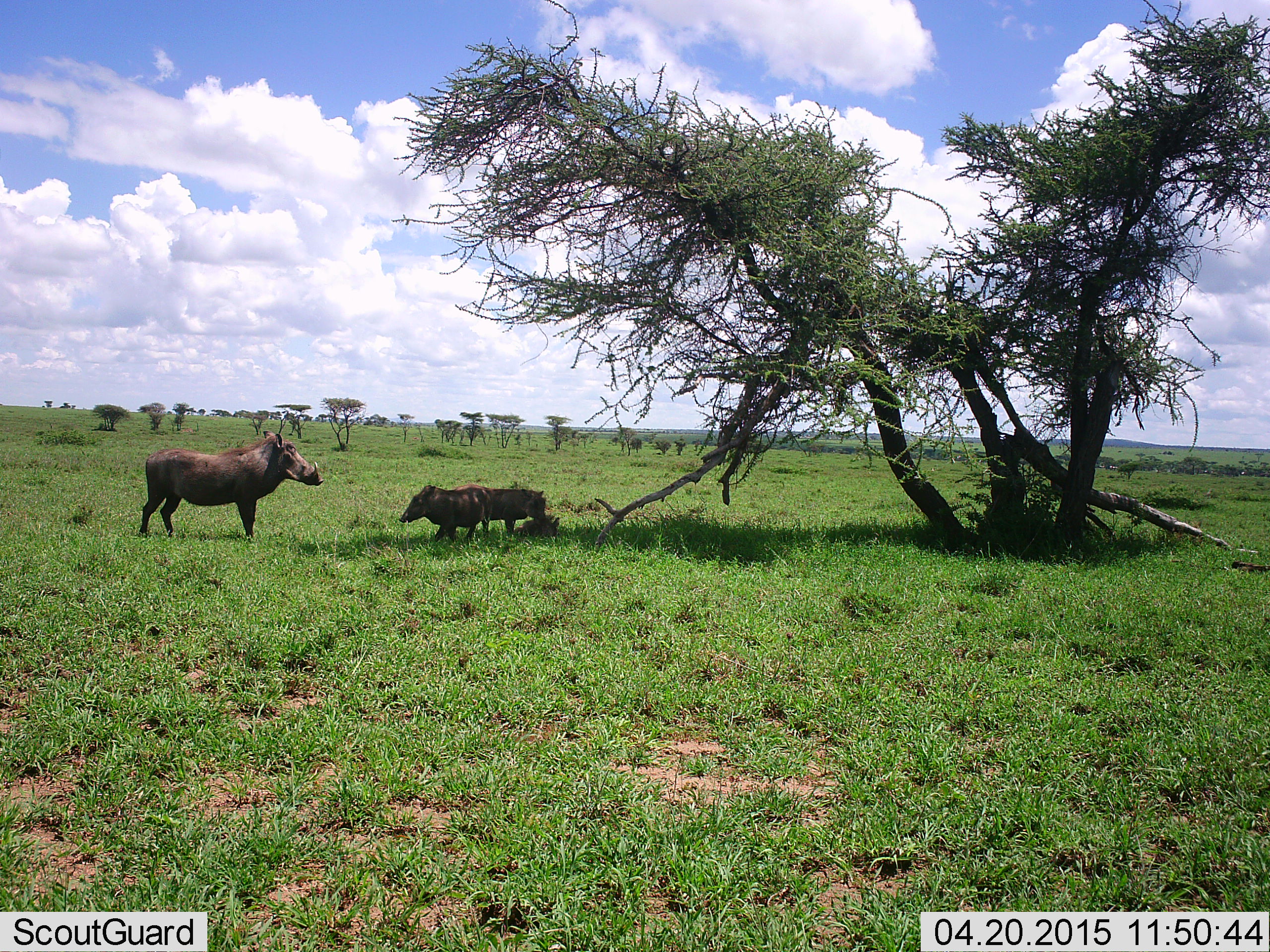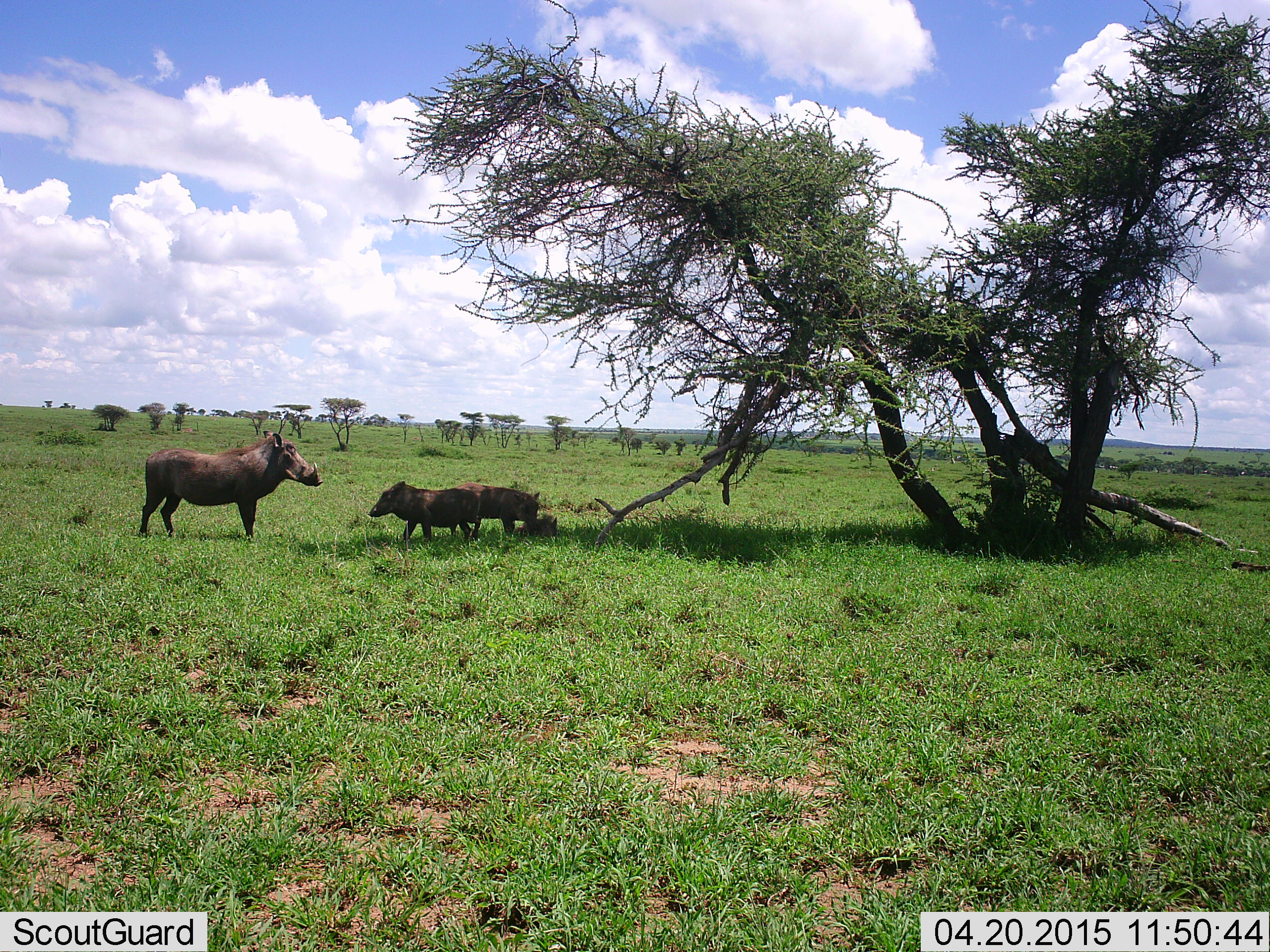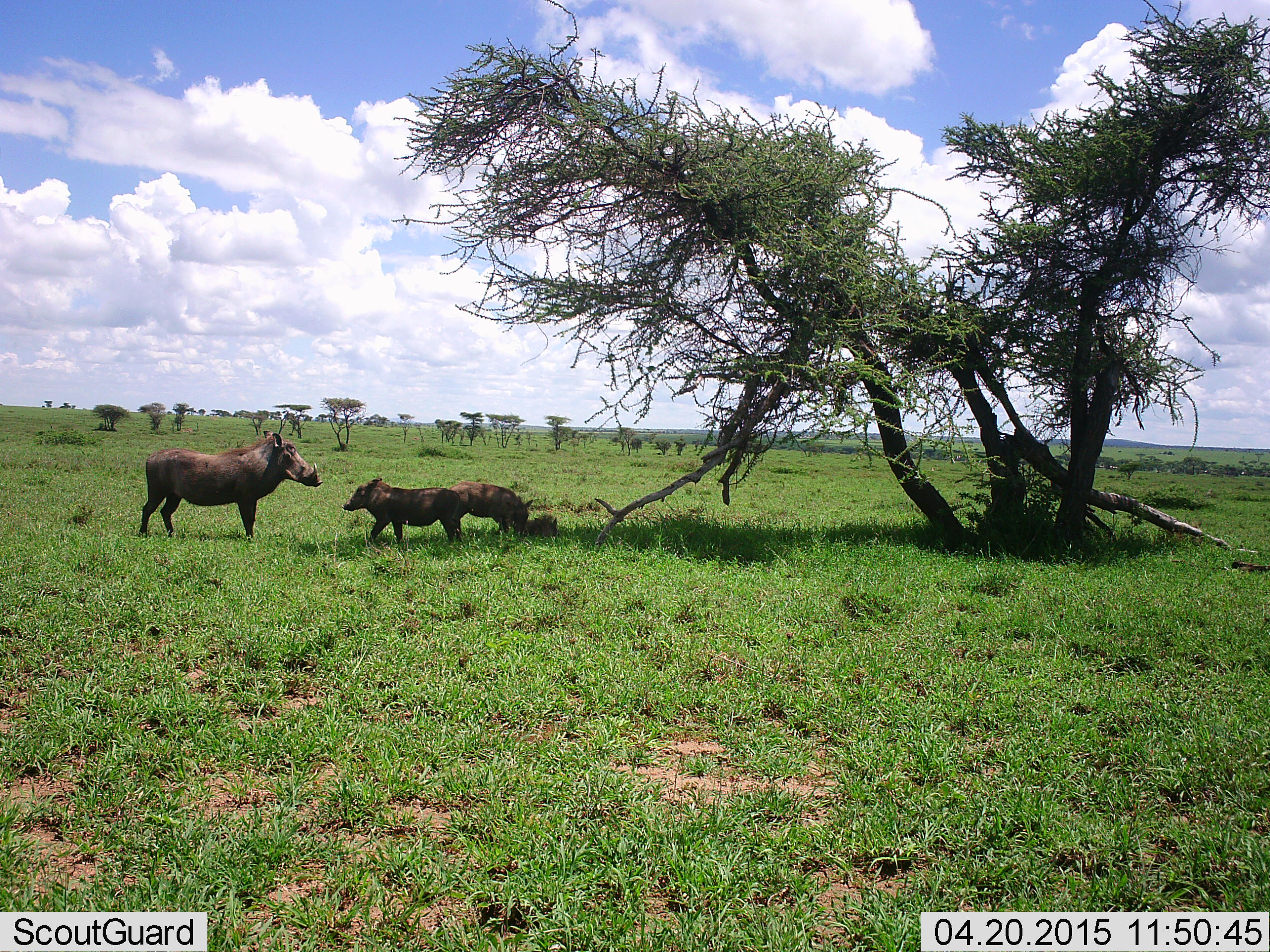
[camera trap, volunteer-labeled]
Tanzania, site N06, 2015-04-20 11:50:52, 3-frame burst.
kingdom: Animalia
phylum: Chordata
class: Mammalia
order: Artiodactyla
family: Suidae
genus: Phacochoerus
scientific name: Phacochoerus africanus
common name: warthog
Warthog (Phacochoerus africanus), count 3. Behavior (volunteer vote fractions): standing 100%, resting 30%, moving 60%, interacting 20%. Young present (vote fraction): 90%. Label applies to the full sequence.